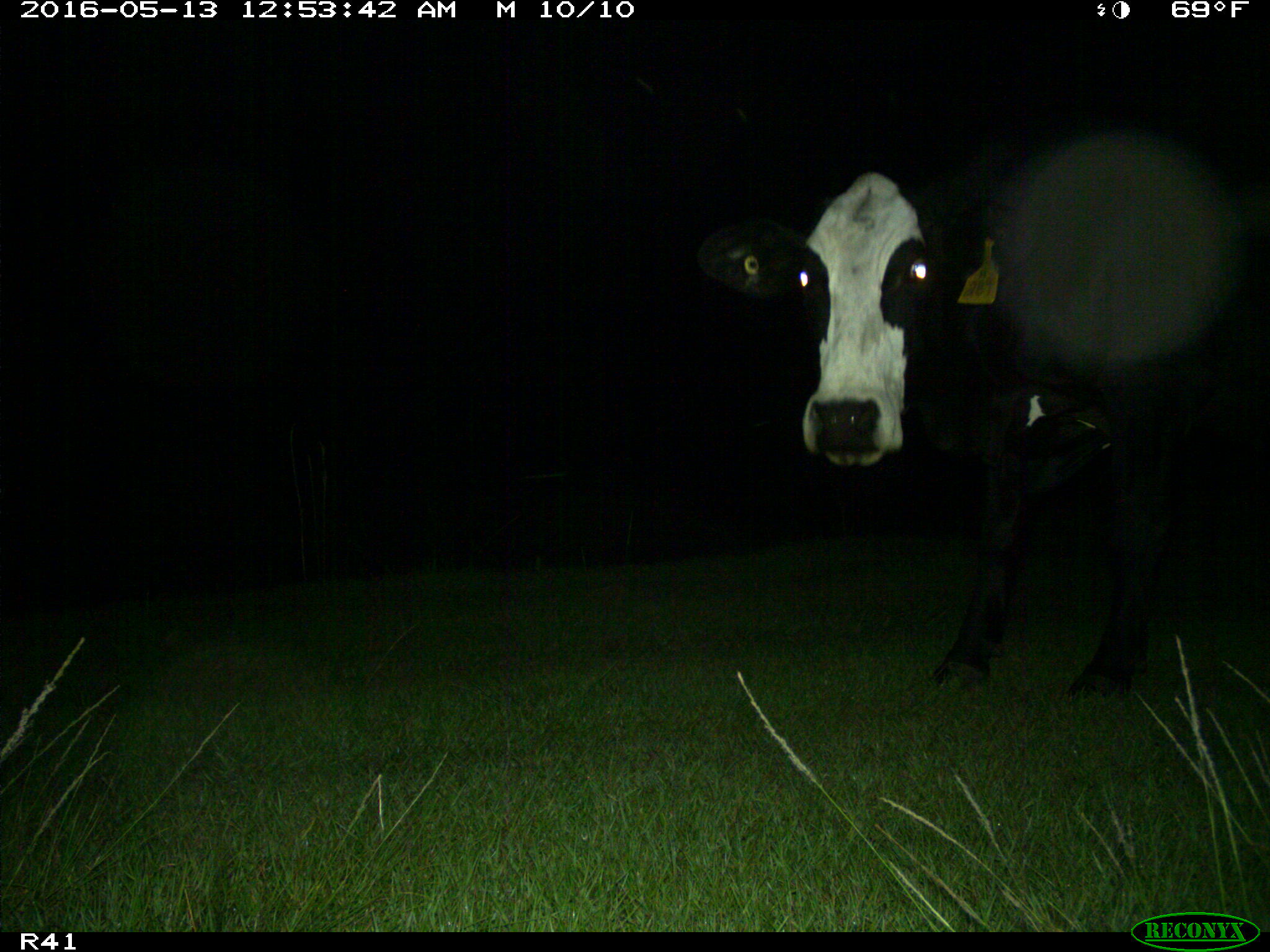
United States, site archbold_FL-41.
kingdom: Animalia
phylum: Chordata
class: Mammalia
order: Artiodactyla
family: Bovidae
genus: Bos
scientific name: Bos taurus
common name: domestic cow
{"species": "Bos taurus (domestic cow)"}